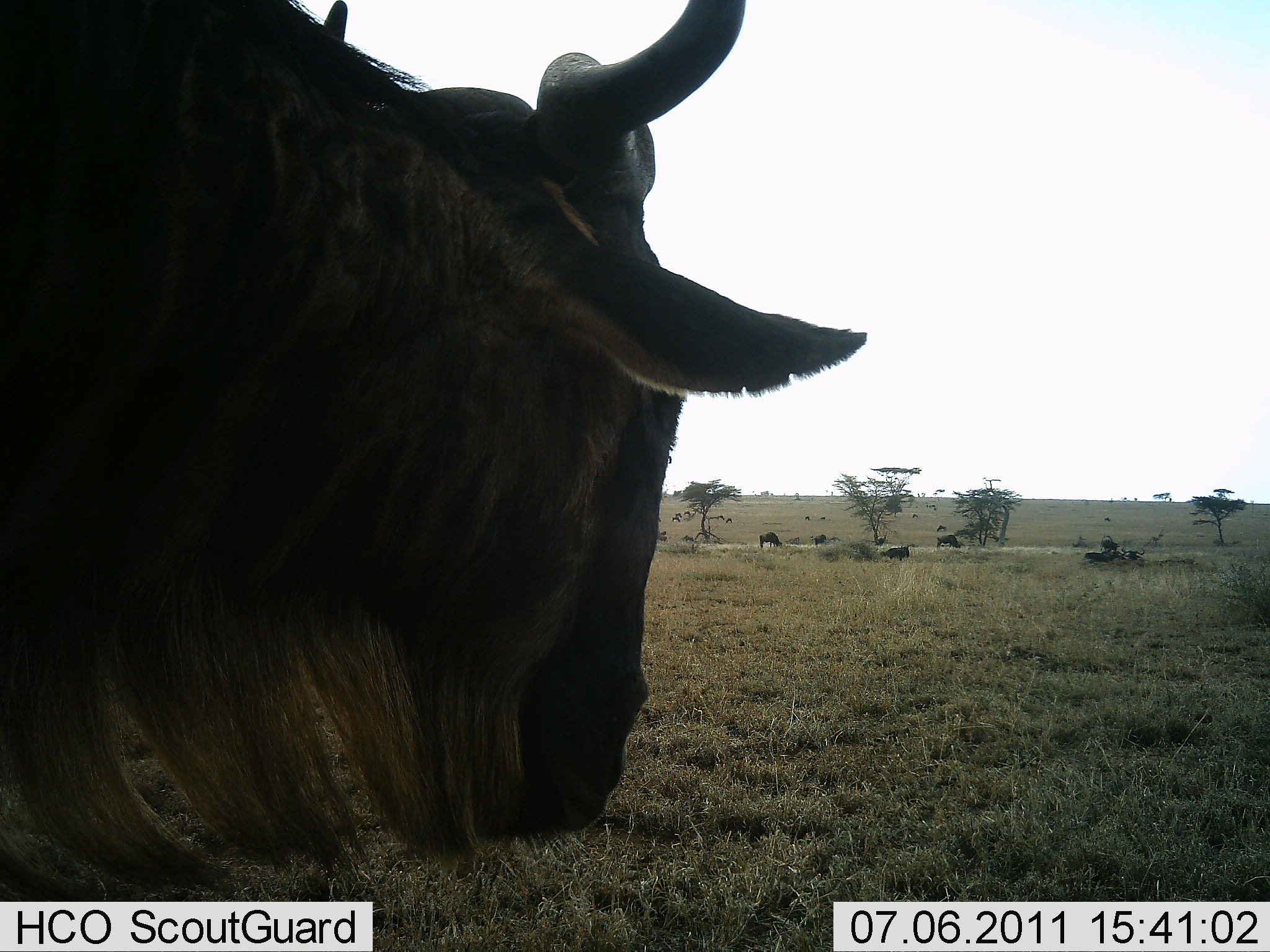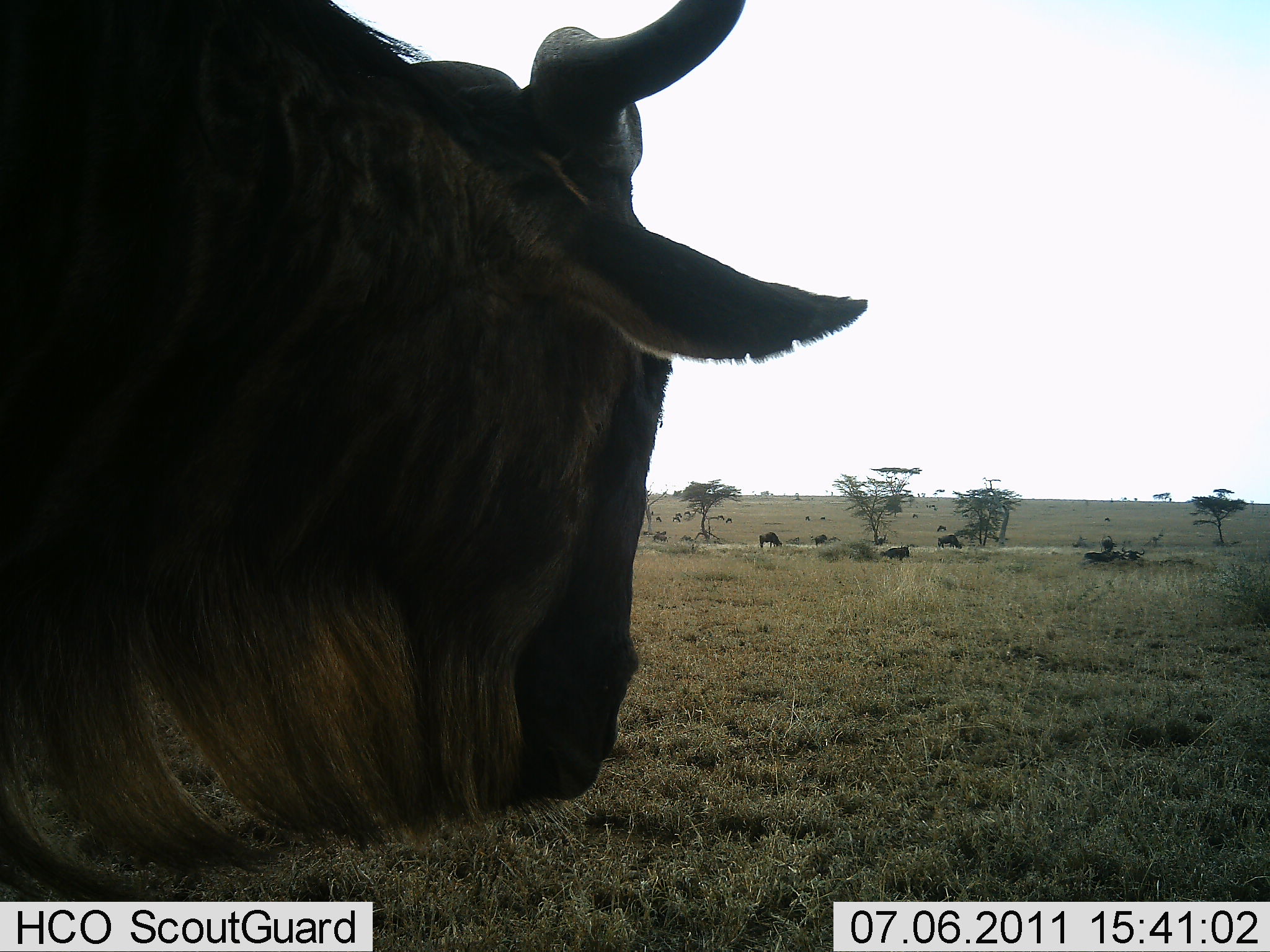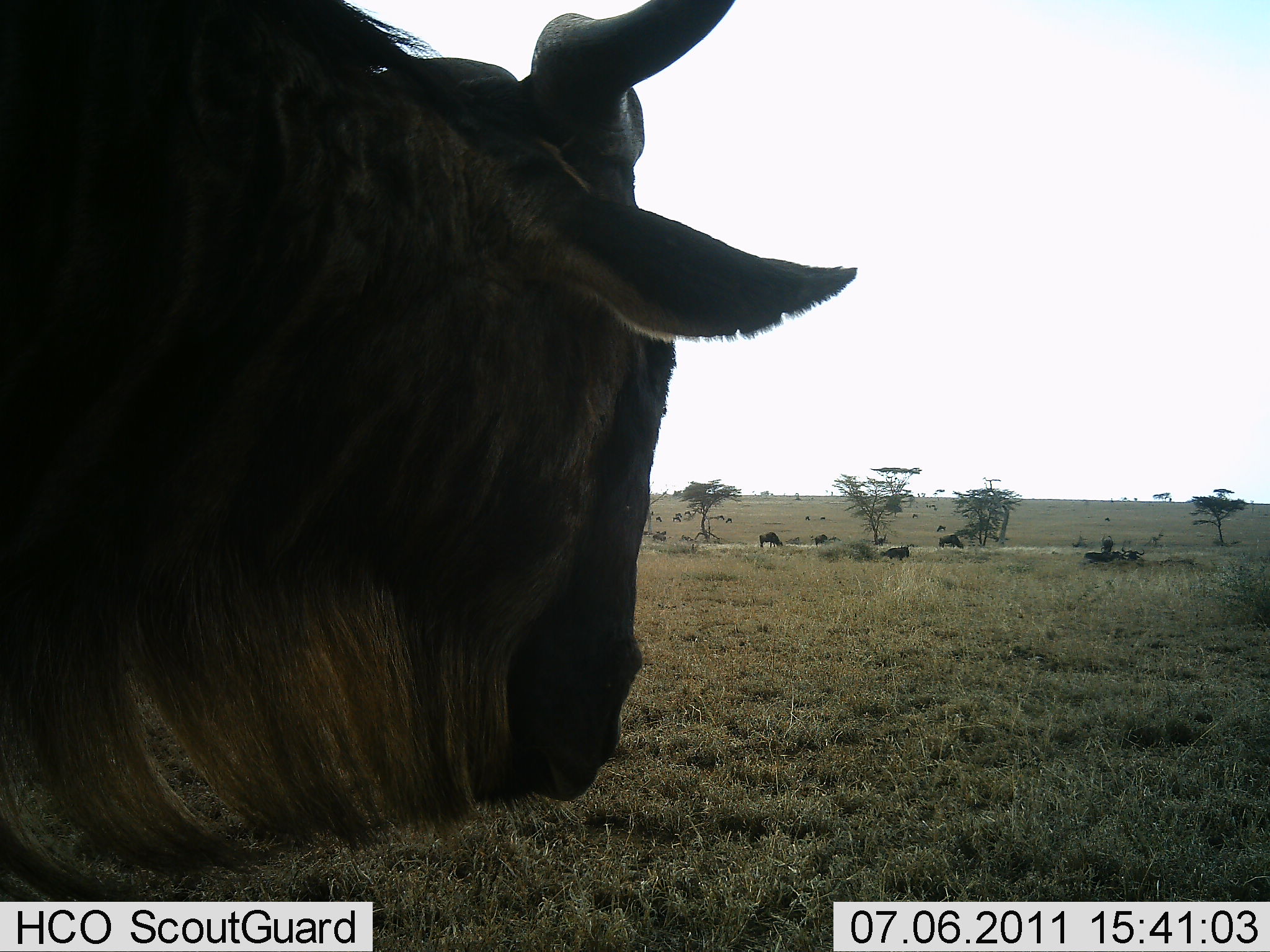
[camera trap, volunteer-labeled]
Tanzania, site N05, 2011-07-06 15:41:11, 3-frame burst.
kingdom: Animalia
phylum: Chordata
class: Mammalia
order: Artiodactyla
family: Bovidae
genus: Connochaetes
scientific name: Connochaetes taurinus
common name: blue wildebeest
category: wildebeest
Wildebeest (blue wildebeest) (Connochaetes taurinus), count 1. Behavior (volunteer vote fractions): standing 91%, resting 0%, moving 9%, interacting 0%. Young present (vote fraction): 0%. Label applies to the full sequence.